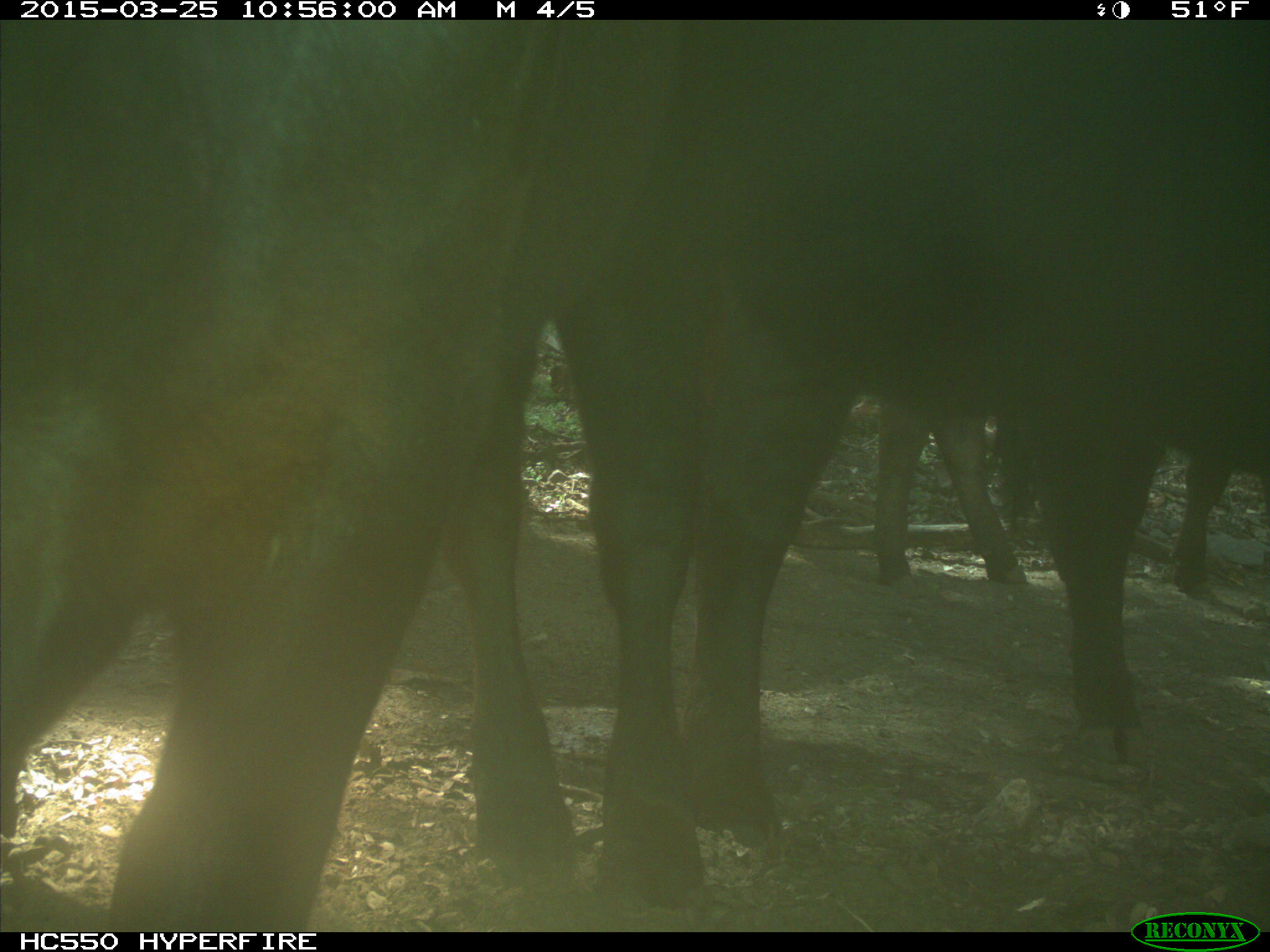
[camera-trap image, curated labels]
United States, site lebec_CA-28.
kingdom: Animalia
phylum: Chordata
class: Mammalia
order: Artiodactyla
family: Bovidae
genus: Bos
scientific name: Bos taurus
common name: domestic cow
Bos taurus (domestic cow).